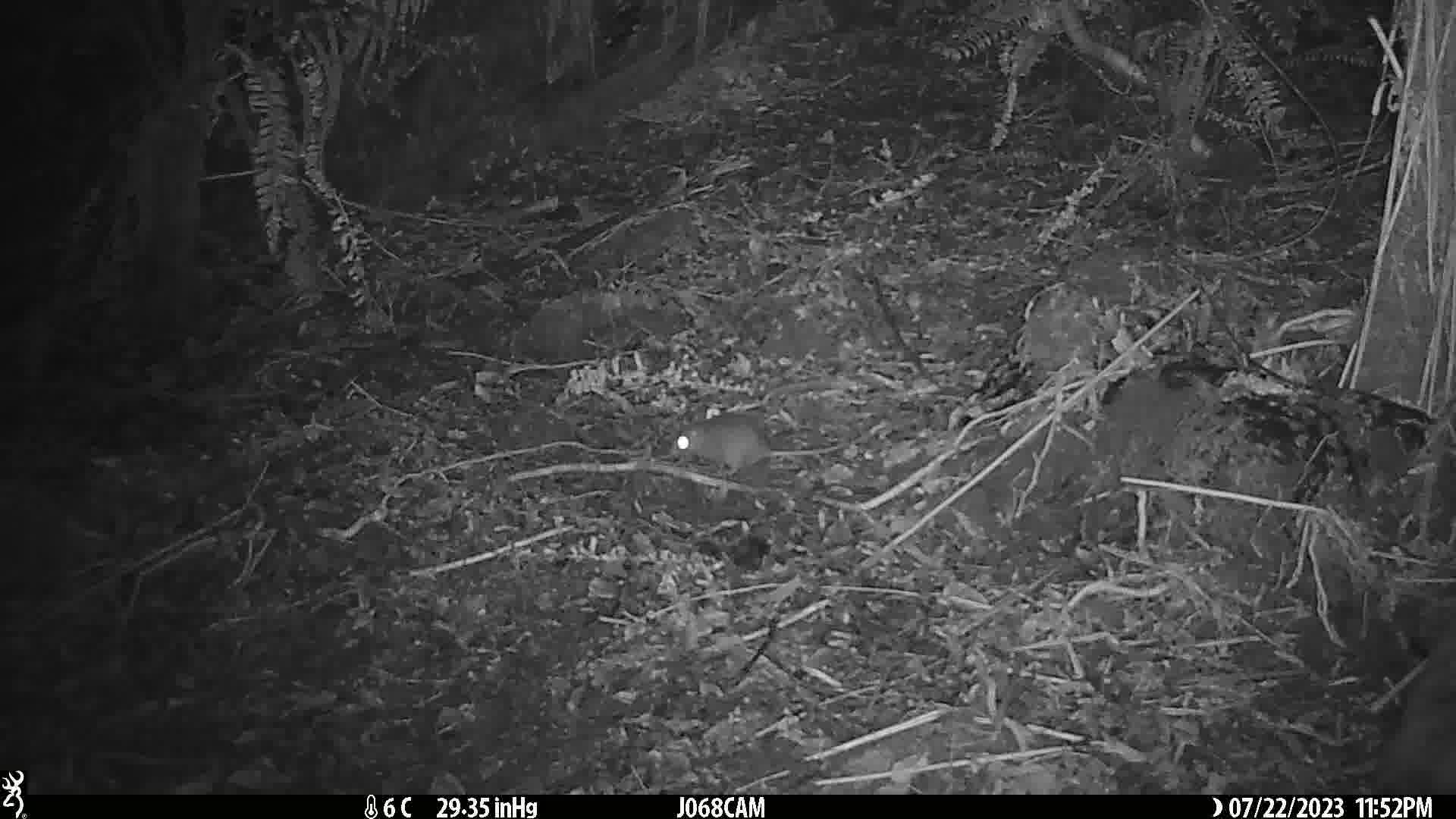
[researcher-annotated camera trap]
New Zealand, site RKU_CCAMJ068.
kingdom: Animalia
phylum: Chordata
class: Mammalia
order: Rodentia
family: Muridae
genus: Rattus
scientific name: Rattus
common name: rat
Rat (Rattus).